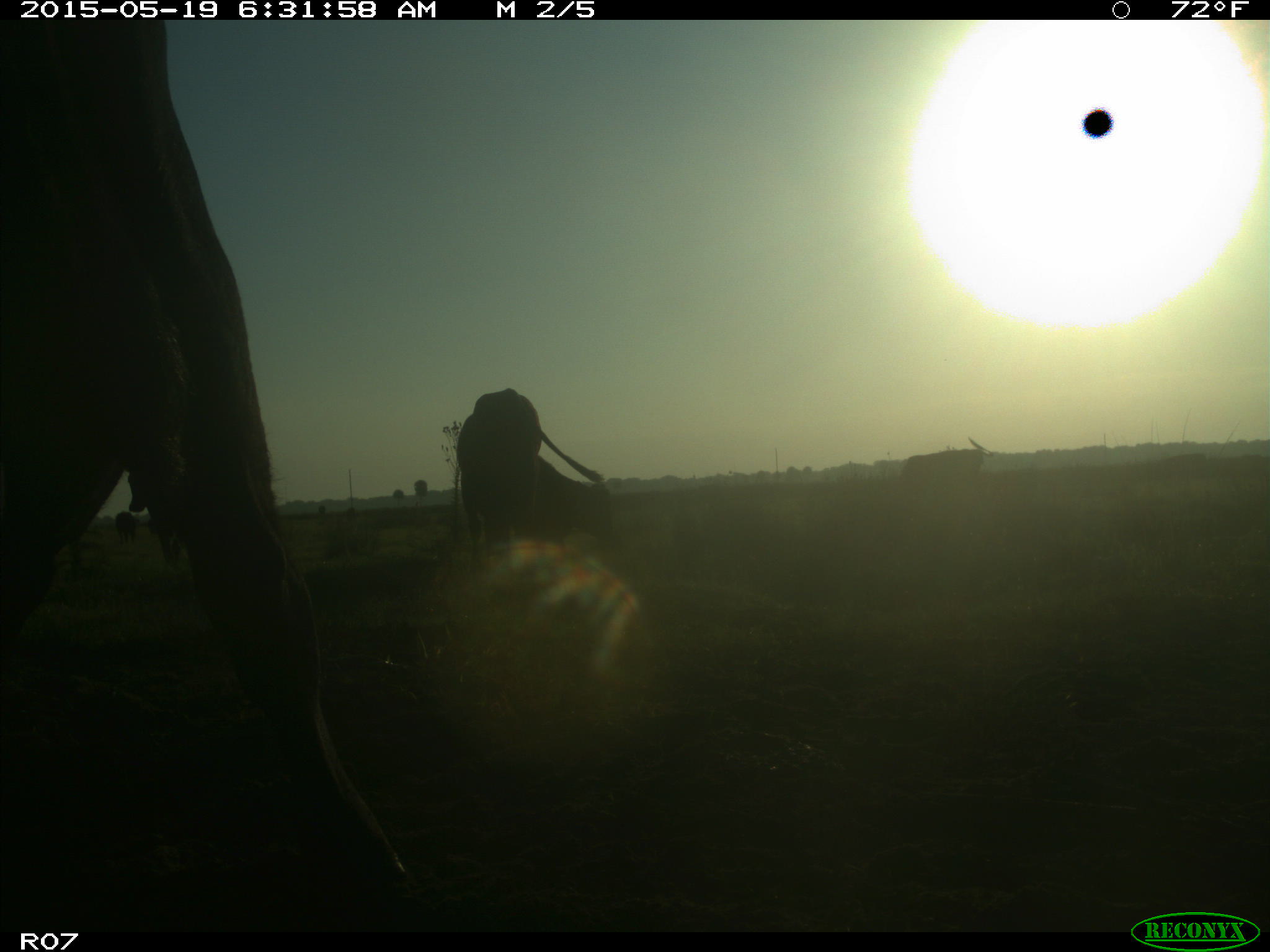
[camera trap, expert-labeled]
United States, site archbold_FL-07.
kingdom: Animalia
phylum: Chordata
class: Mammalia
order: Artiodactyla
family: Bovidae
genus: Bos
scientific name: Bos taurus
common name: domestic cow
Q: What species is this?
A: Bos taurus (domestic cow).